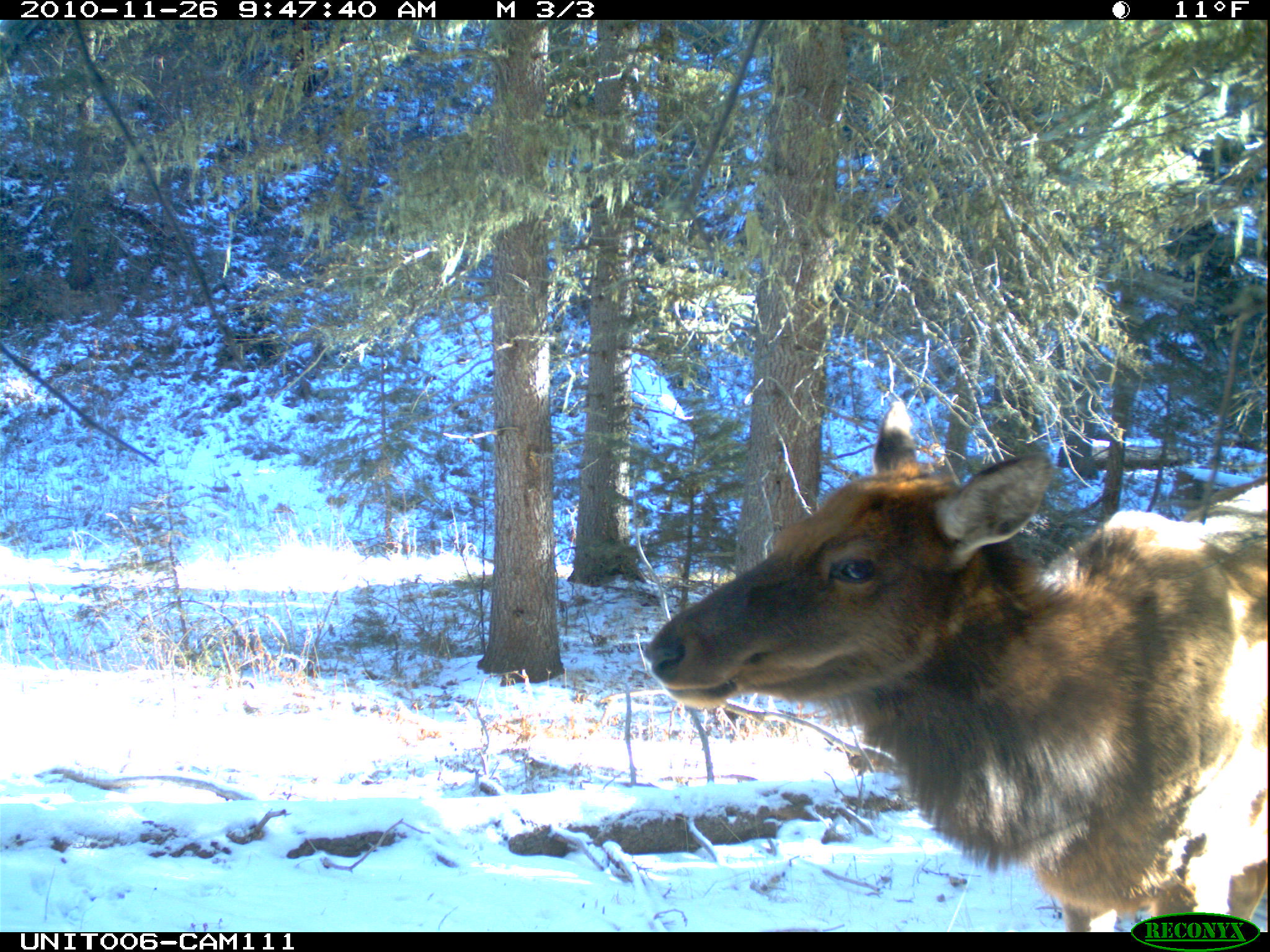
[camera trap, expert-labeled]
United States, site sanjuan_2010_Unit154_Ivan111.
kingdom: Animalia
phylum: Chordata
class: Mammalia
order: Artiodactyla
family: Cervidae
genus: Cervus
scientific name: Cervus elaphus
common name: red deer